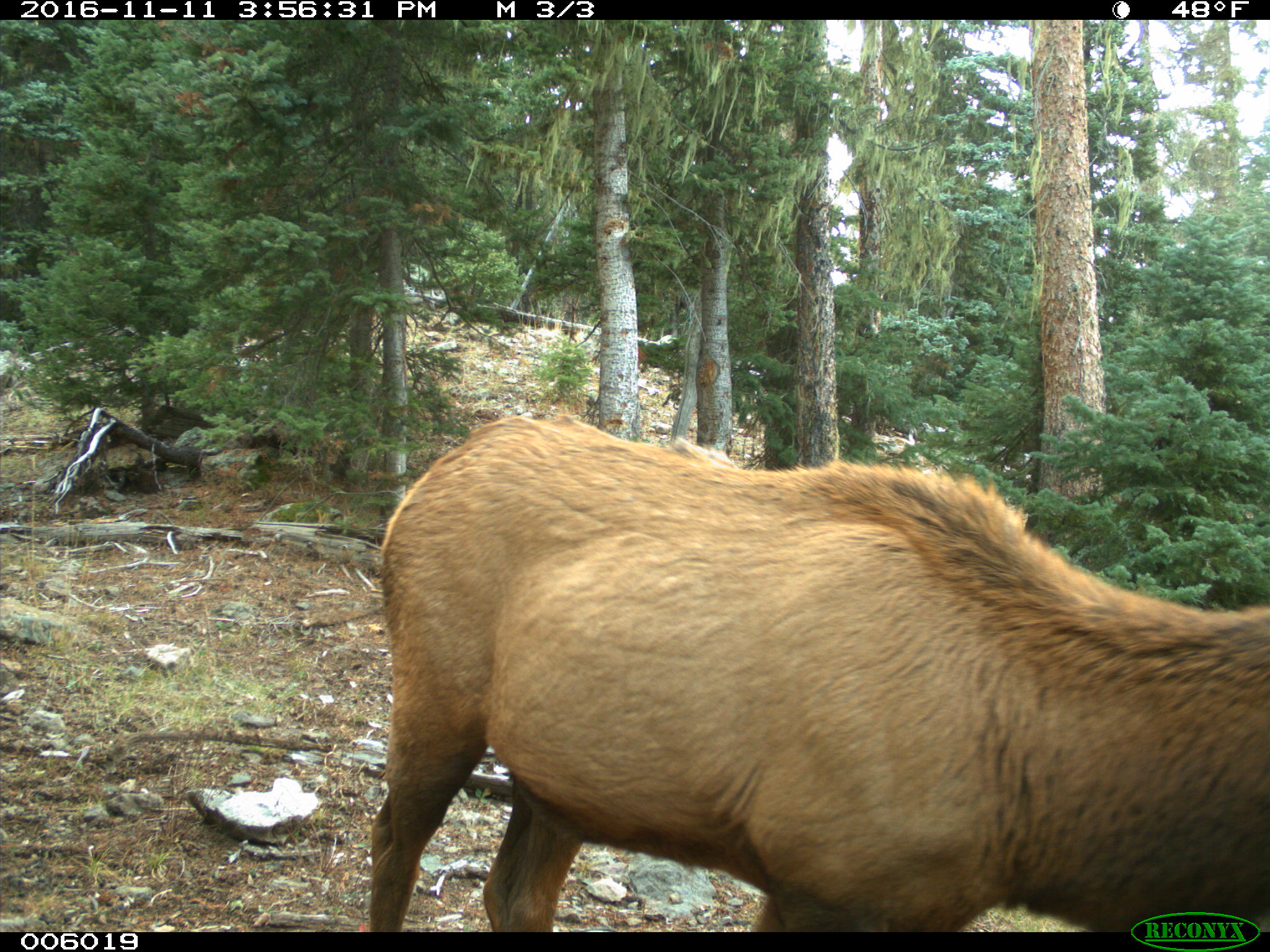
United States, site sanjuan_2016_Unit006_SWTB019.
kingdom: Animalia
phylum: Chordata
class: Mammalia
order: Artiodactyla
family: Cervidae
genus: Cervus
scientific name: Cervus elaphus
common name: red deer